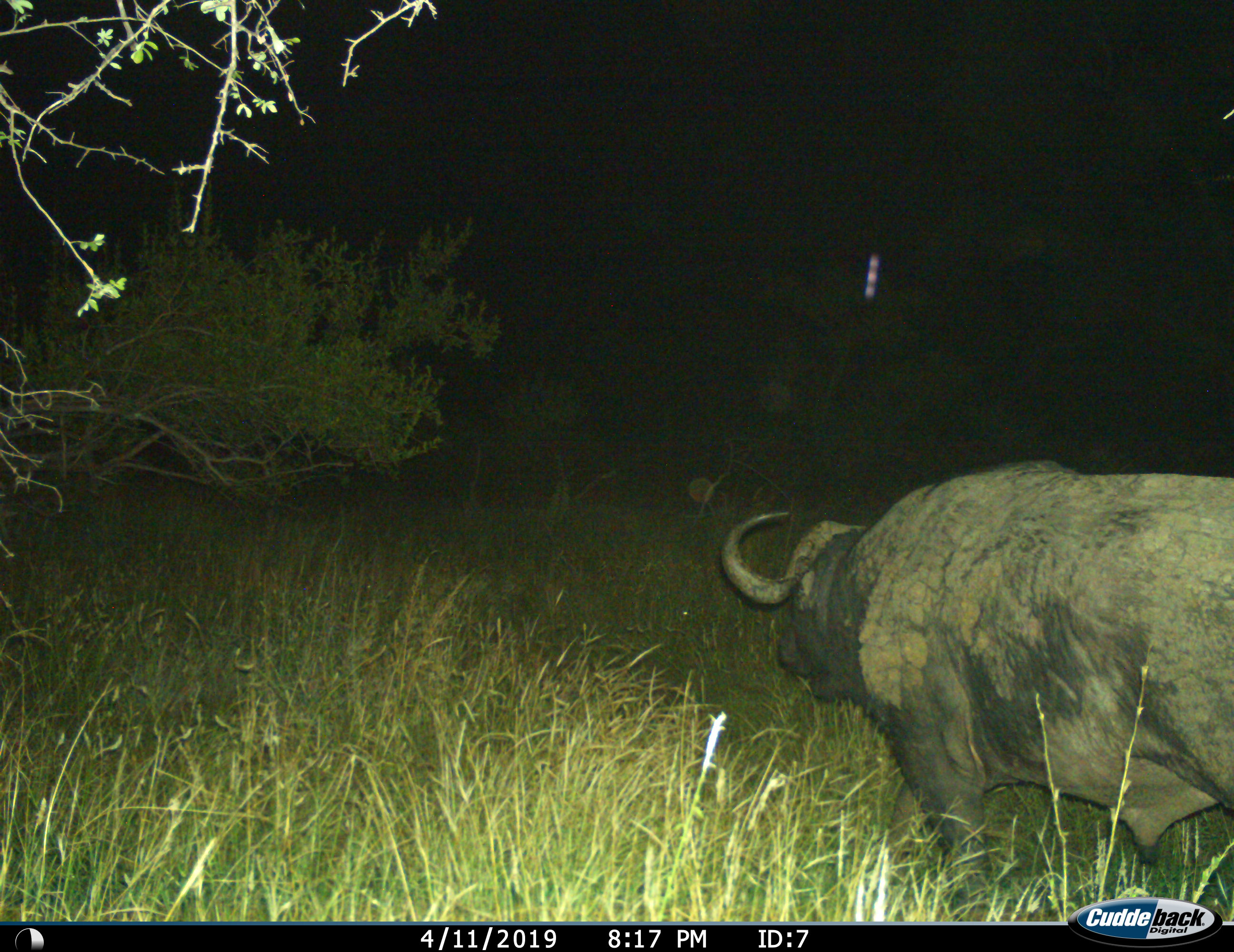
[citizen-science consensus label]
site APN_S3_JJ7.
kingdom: Animalia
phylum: Chordata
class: Mammalia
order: Artiodactyla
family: Bovidae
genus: Syncerus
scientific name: Syncerus caffer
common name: african buffalo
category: buffalo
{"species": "buffalo (african buffalo) (Syncerus caffer)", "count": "1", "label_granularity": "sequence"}